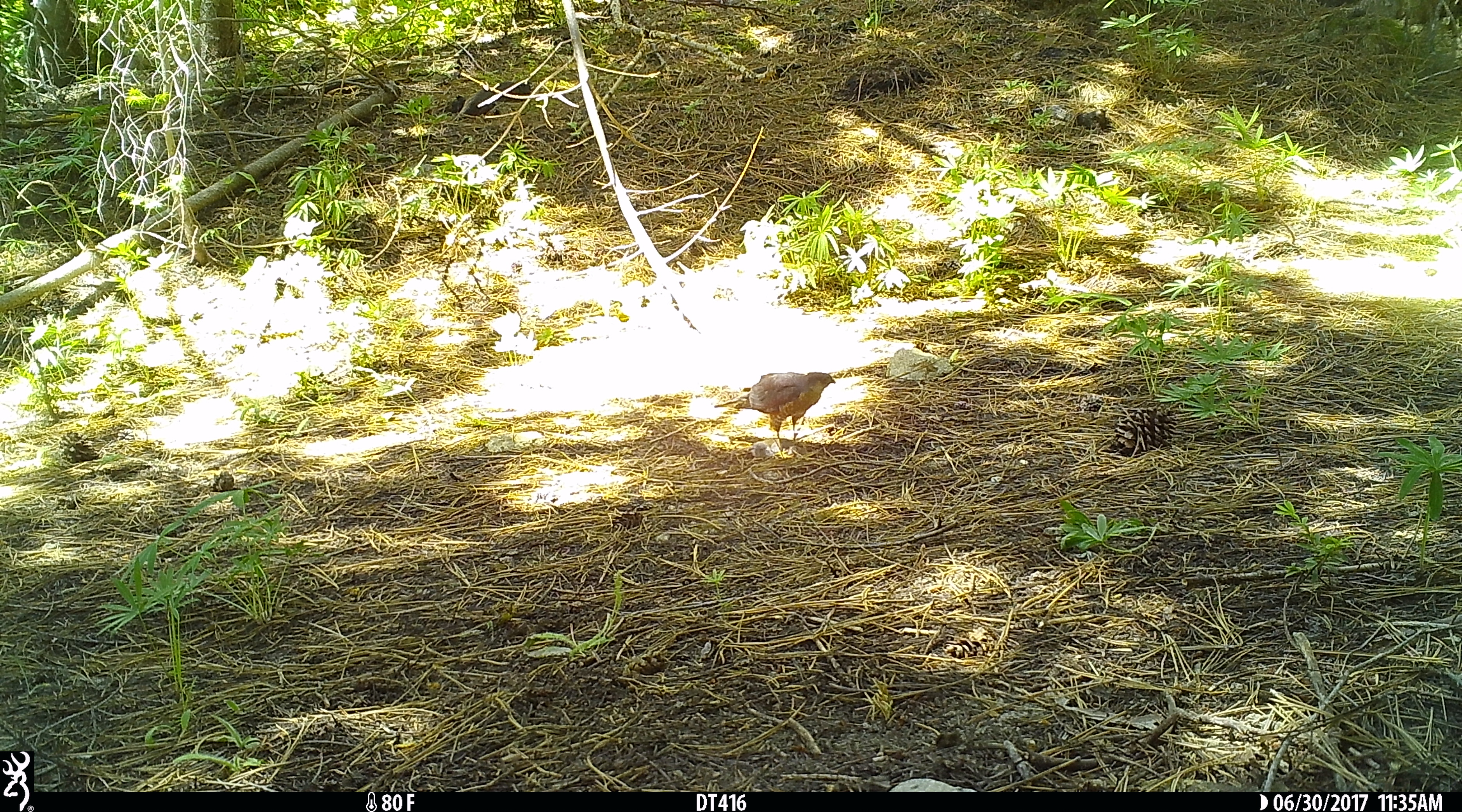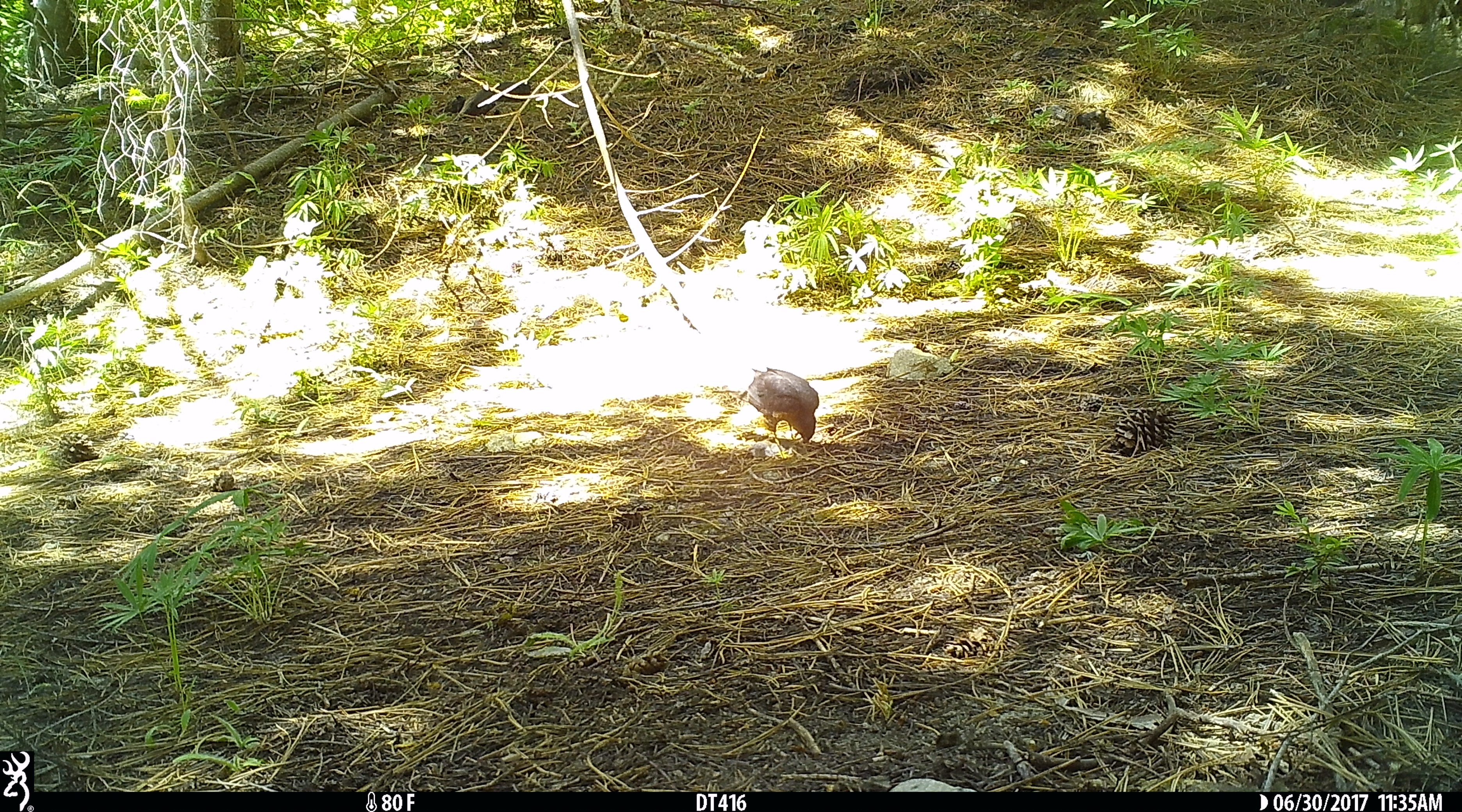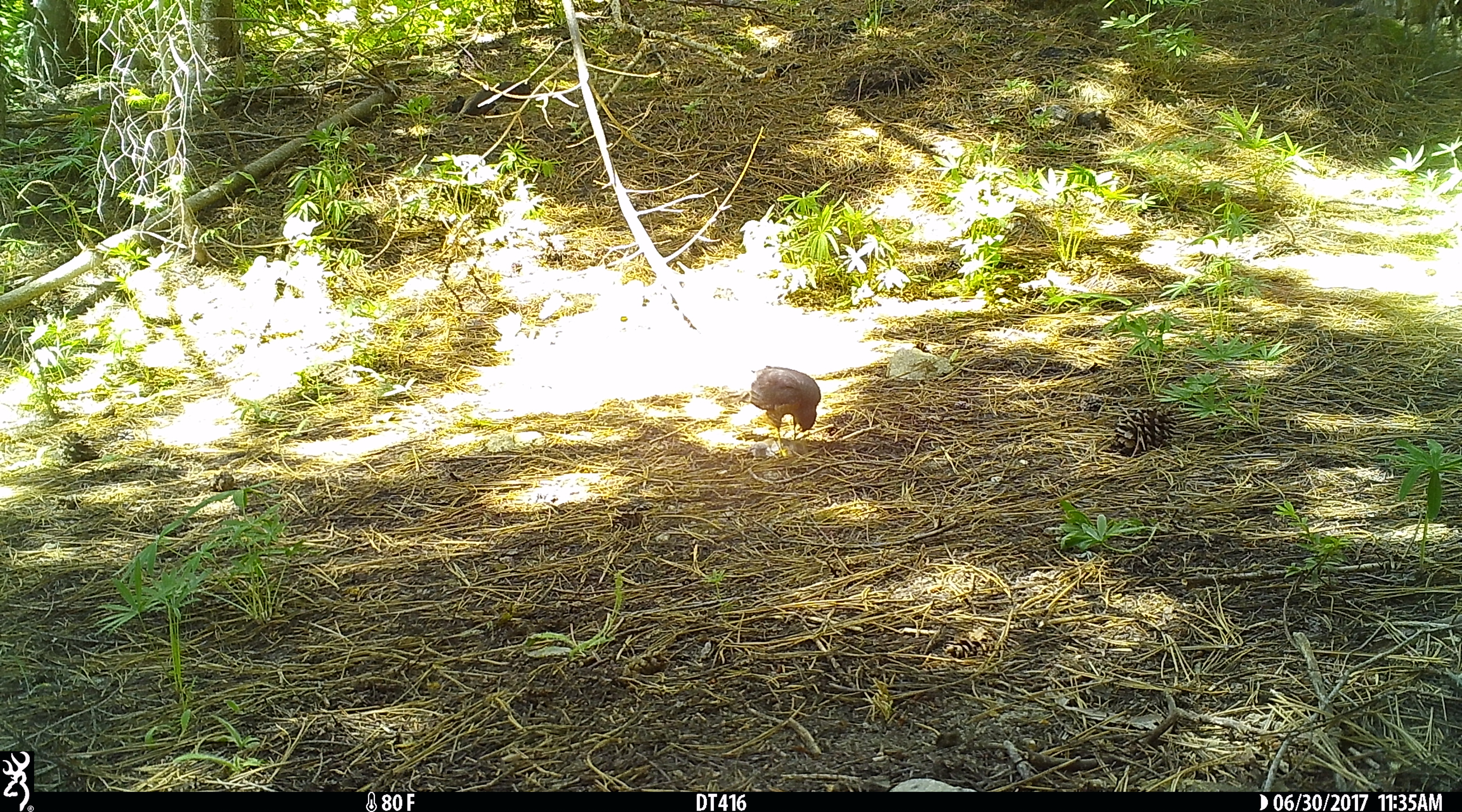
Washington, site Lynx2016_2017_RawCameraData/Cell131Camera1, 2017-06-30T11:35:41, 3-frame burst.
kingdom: Animalia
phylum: Chordata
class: Aves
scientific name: Aves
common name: birds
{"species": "Aves (birds)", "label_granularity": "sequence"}